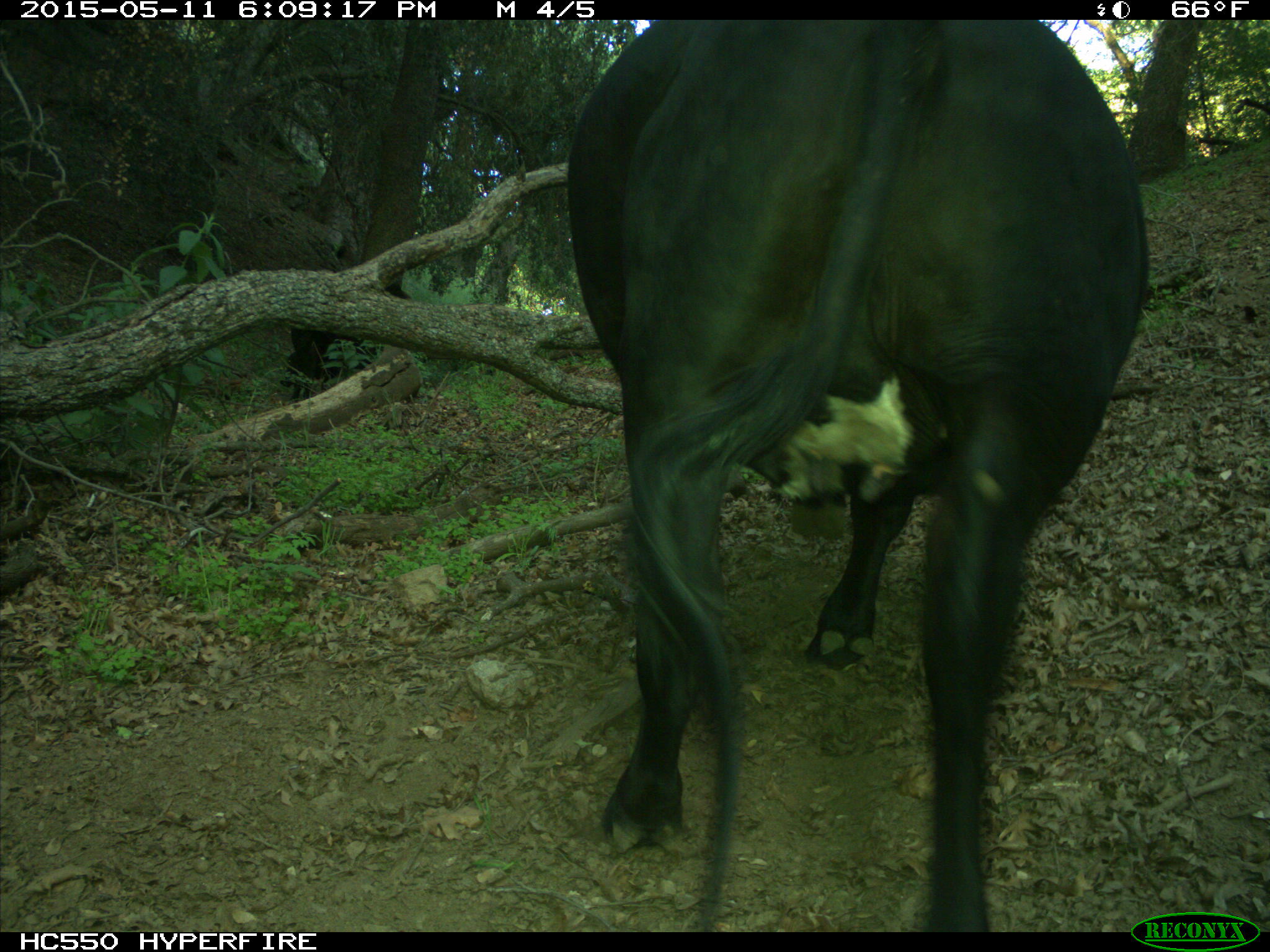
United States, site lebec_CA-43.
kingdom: Animalia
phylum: Chordata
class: Mammalia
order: Artiodactyla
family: Bovidae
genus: Bos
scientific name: Bos taurus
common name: domestic cow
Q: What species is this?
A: Bos taurus (domestic cow).